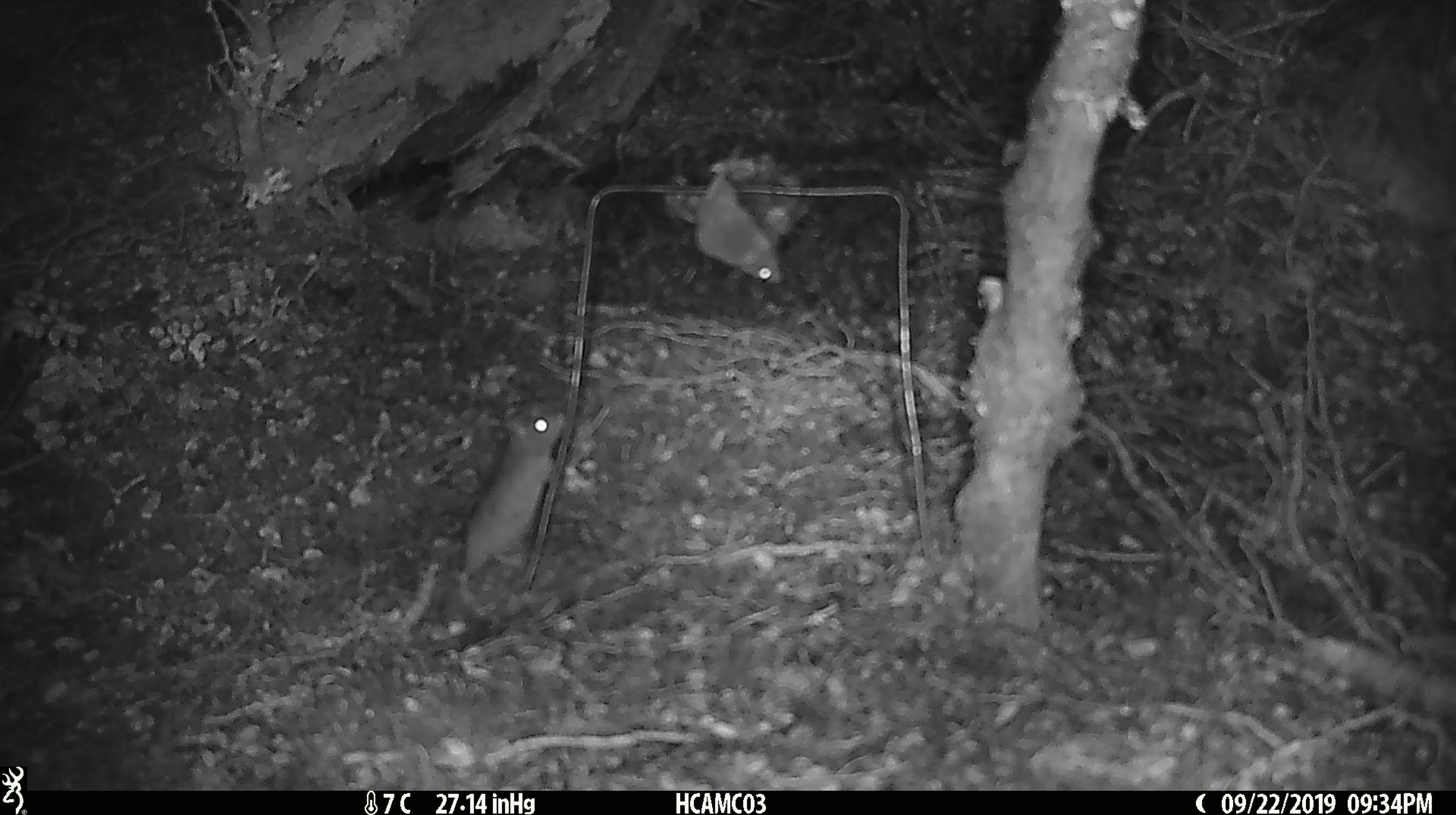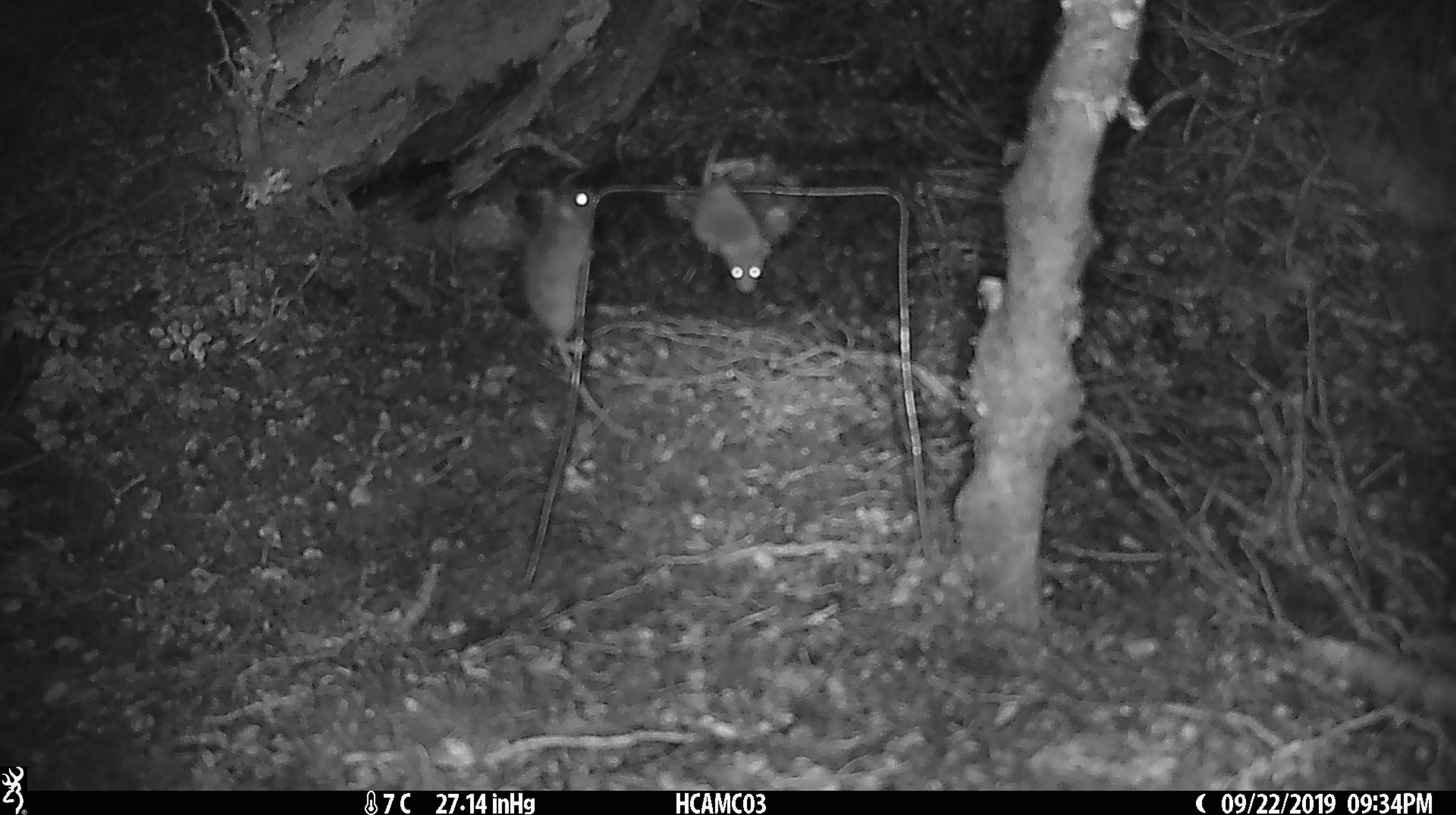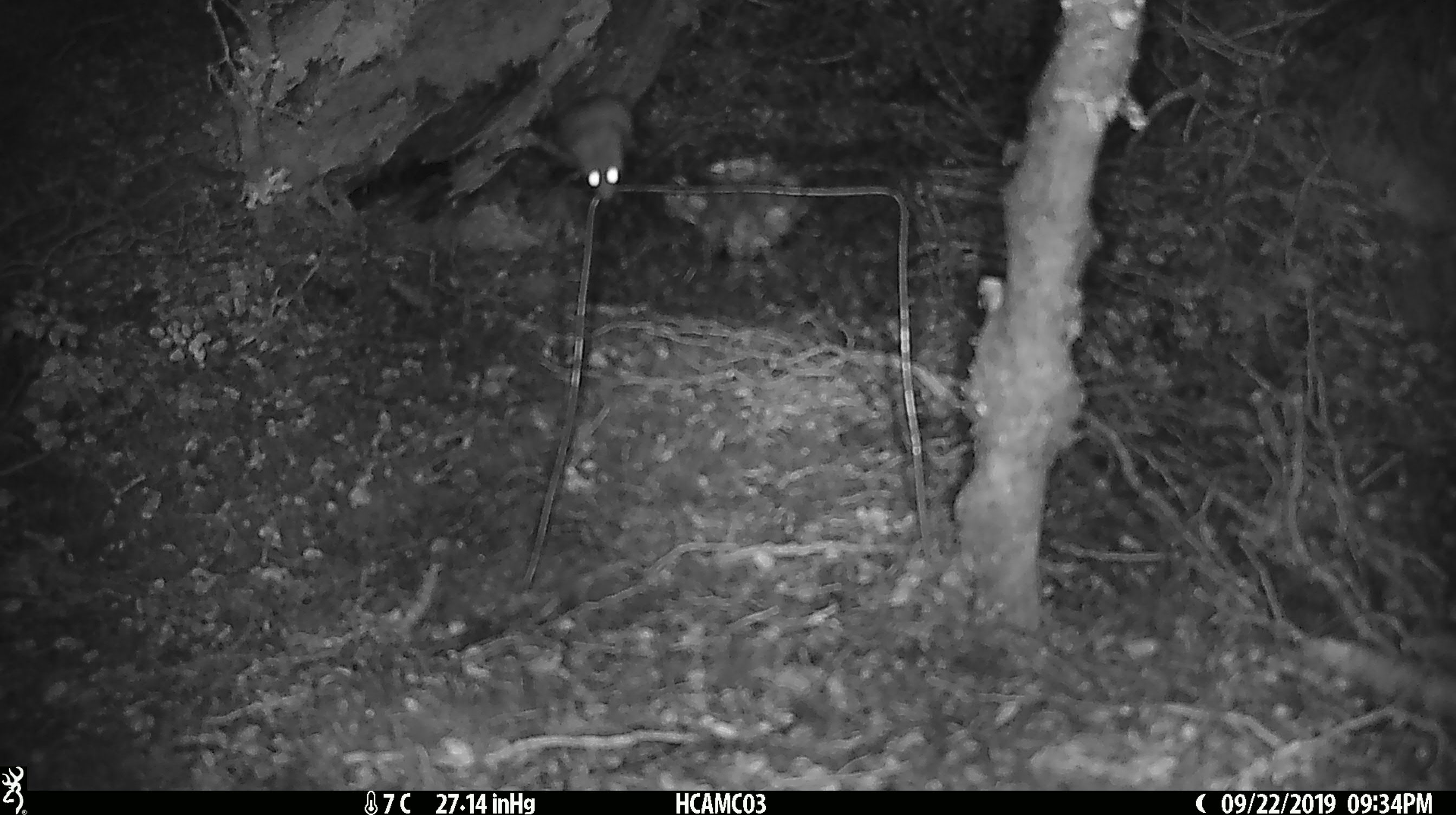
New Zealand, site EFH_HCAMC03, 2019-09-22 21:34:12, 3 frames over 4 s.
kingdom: Animalia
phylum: Chordata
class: Mammalia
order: Rodentia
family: Muridae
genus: Mus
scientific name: Mus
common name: mouse